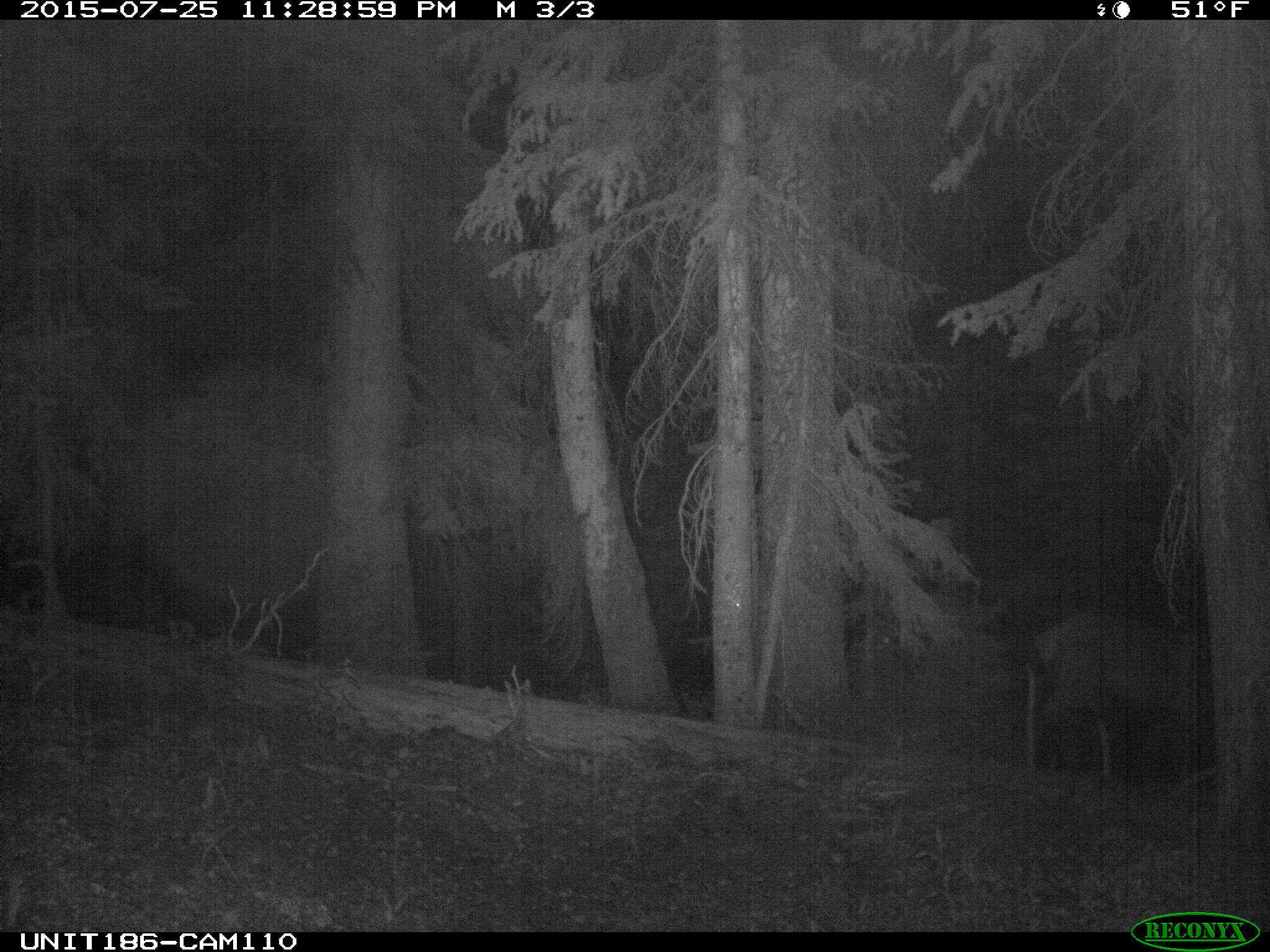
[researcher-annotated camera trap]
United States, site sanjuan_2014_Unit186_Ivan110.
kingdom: Animalia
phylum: Chordata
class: Mammalia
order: Artiodactyla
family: Cervidae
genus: Cervus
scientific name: Cervus elaphus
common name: red deer